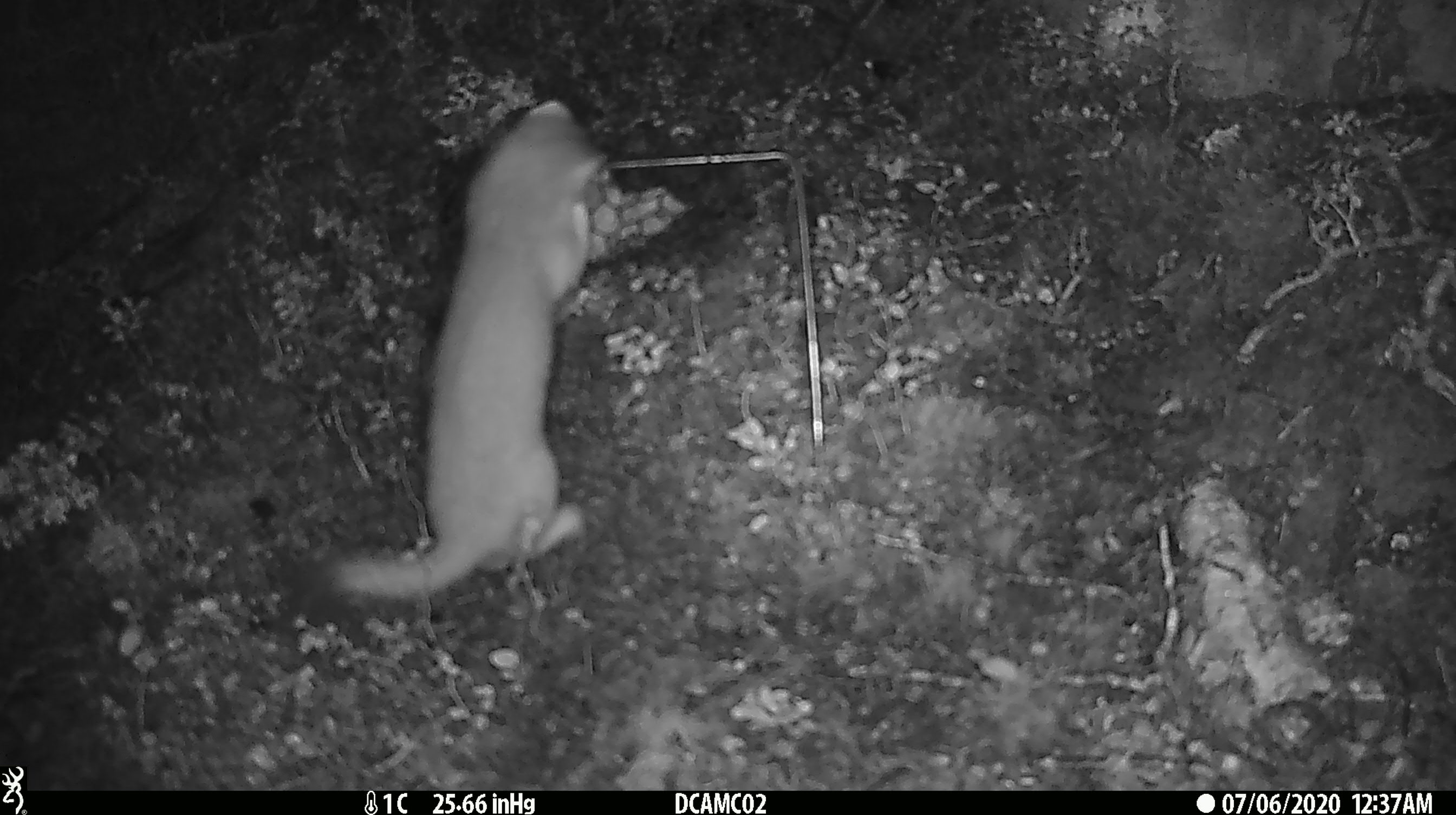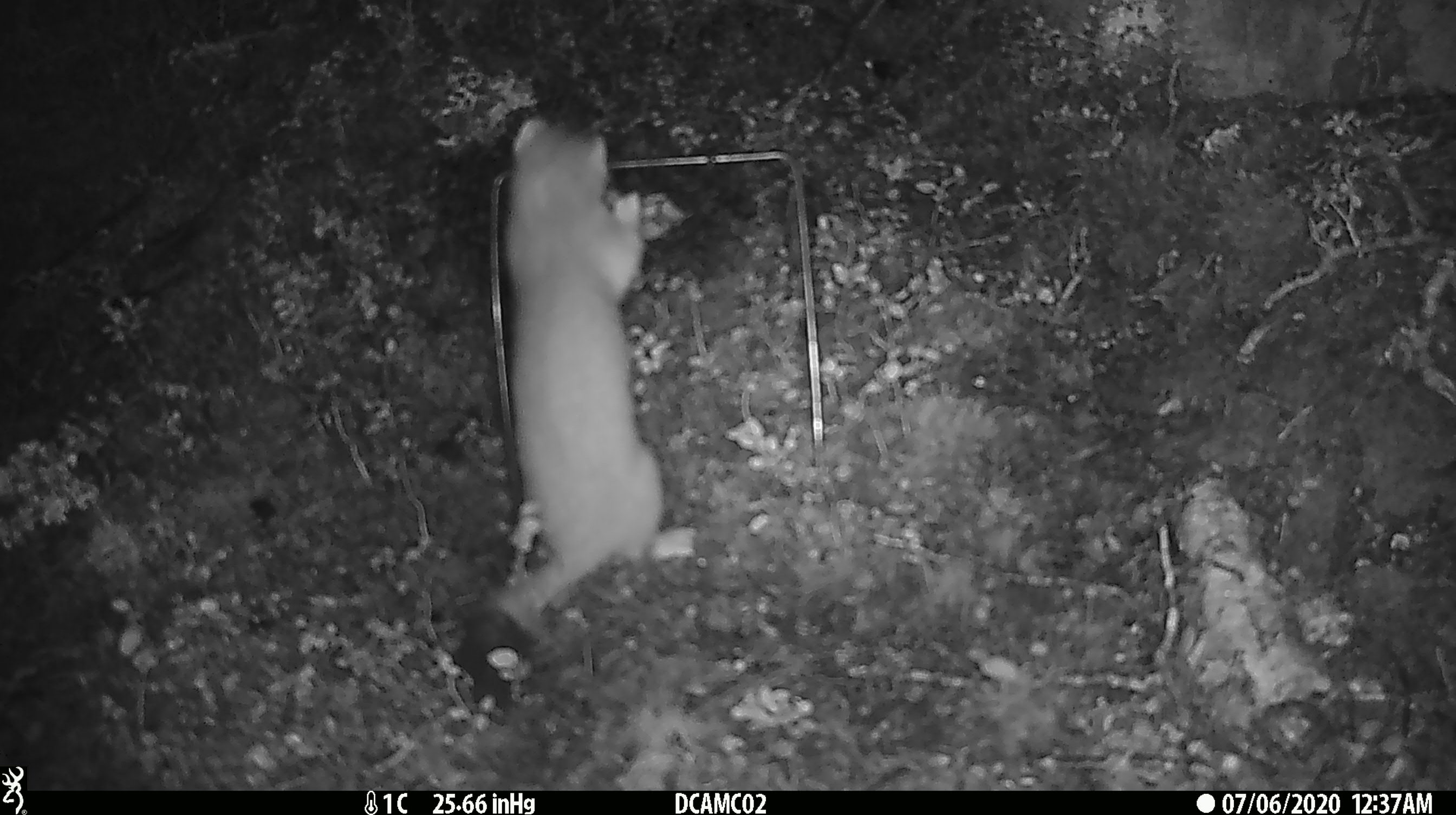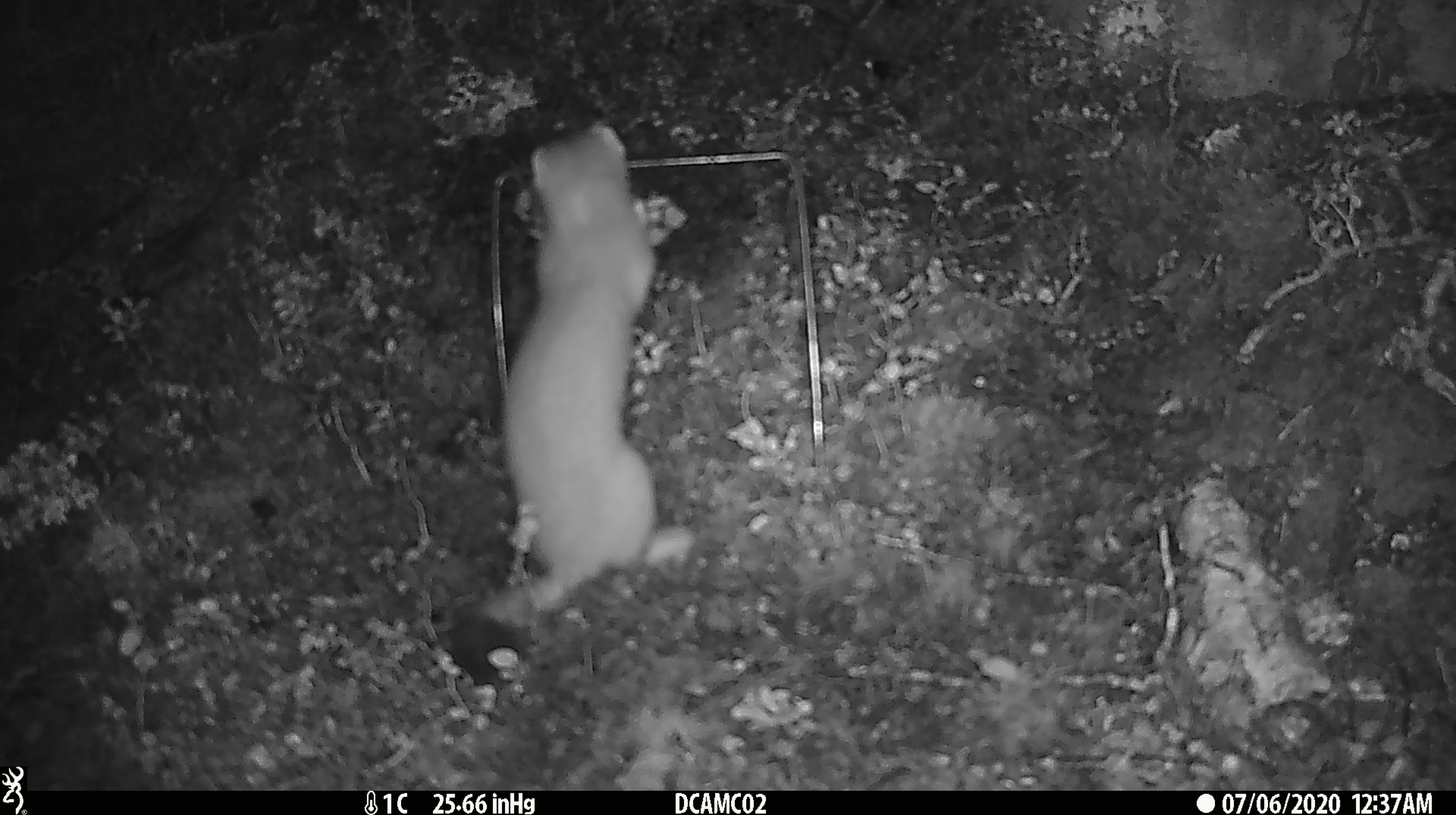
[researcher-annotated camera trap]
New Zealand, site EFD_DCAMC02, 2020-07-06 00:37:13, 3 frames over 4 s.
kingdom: Animalia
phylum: Chordata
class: Mammalia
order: Carnivora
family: Mustelidae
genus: Mustela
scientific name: Mustela erminea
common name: stoat